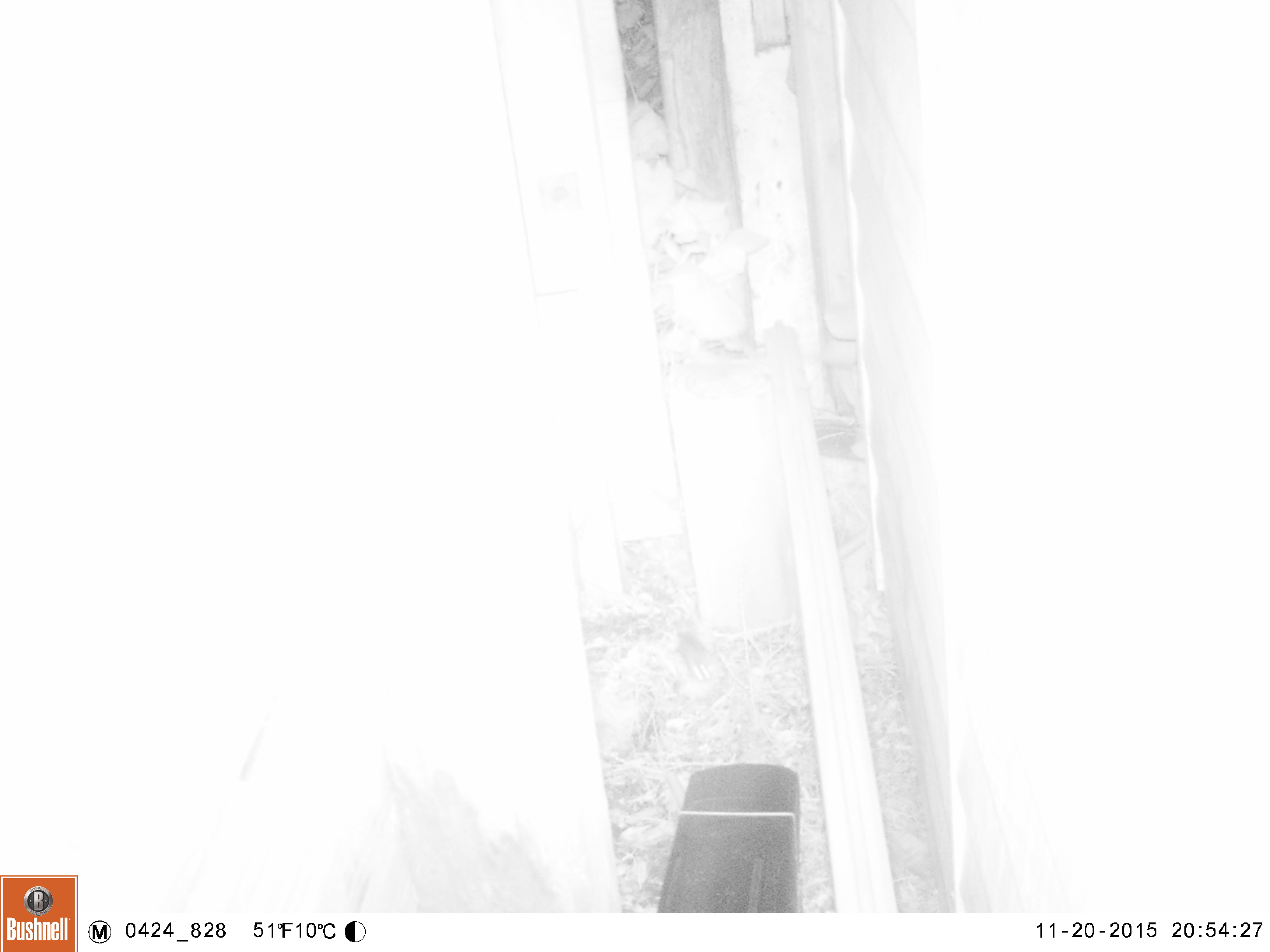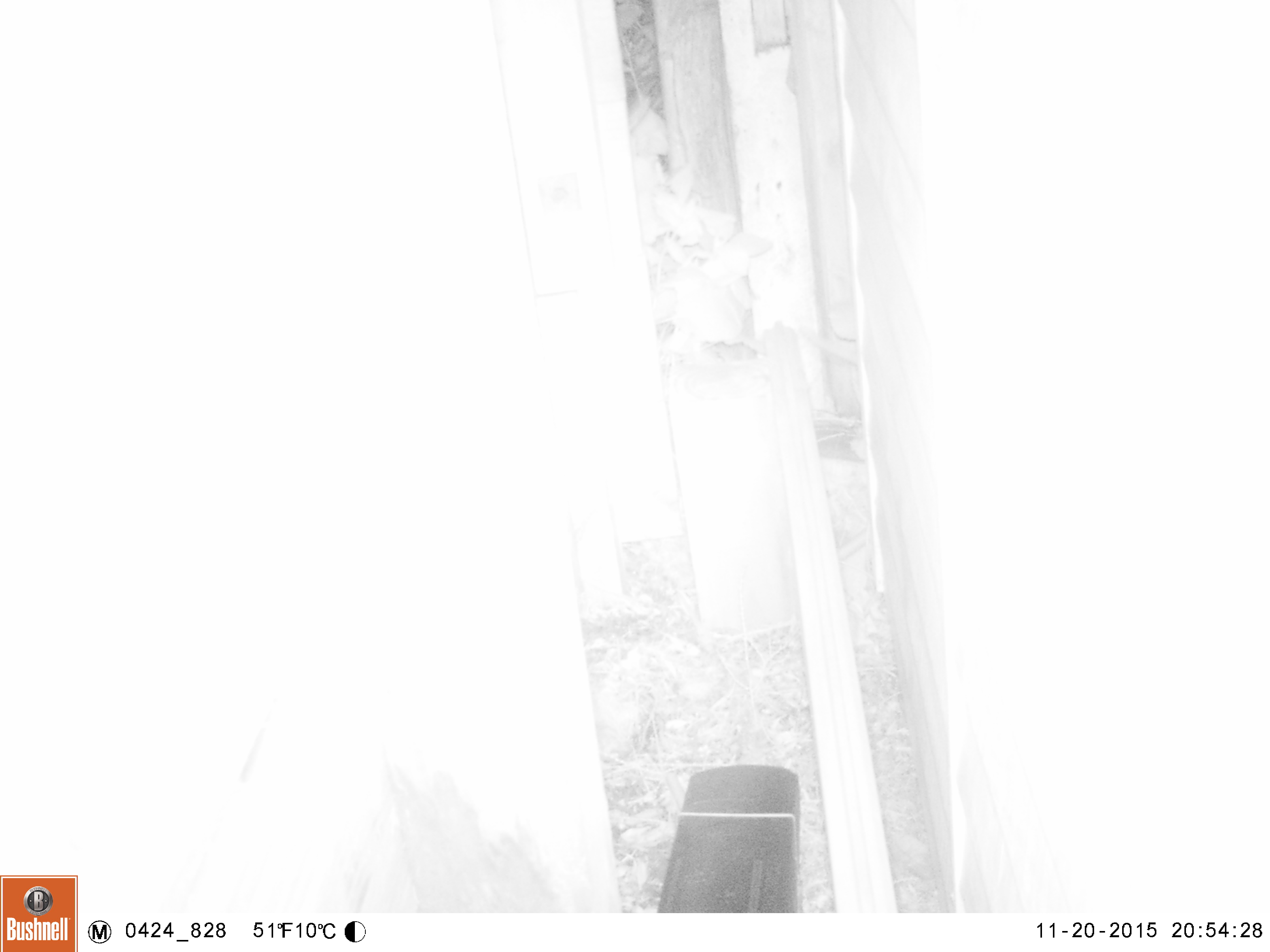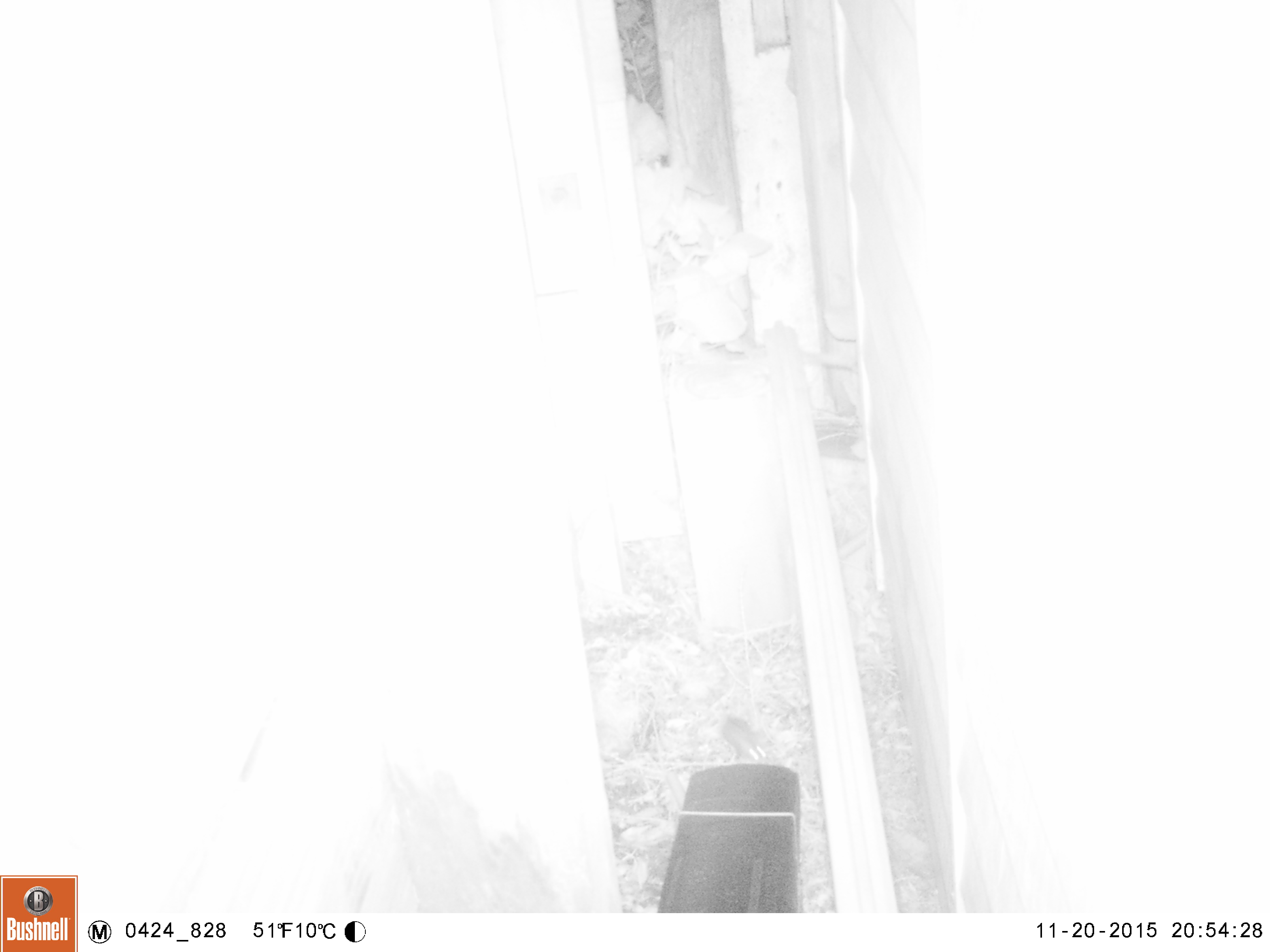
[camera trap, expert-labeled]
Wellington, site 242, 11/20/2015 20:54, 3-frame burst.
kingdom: Animalia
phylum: Chordata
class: Mammalia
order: Rodentia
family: Muridae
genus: Mus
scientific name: Mus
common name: mouse